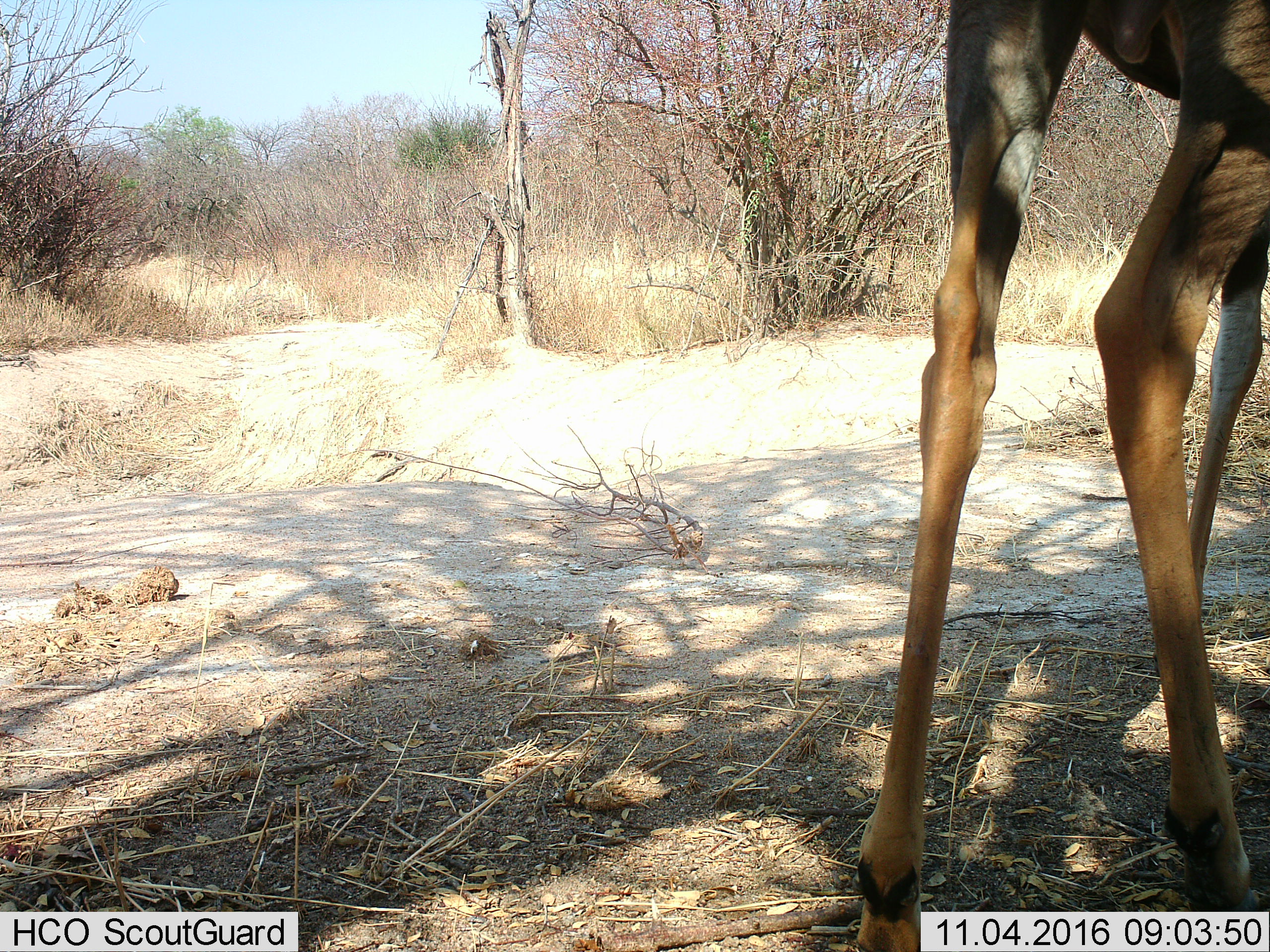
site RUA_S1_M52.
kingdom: Animalia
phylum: Chordata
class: Mammalia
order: Artiodactyla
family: Bovidae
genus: Aepyceros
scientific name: Aepyceros melampus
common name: impala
Impala (Aepyceros melampus), count 1. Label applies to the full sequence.